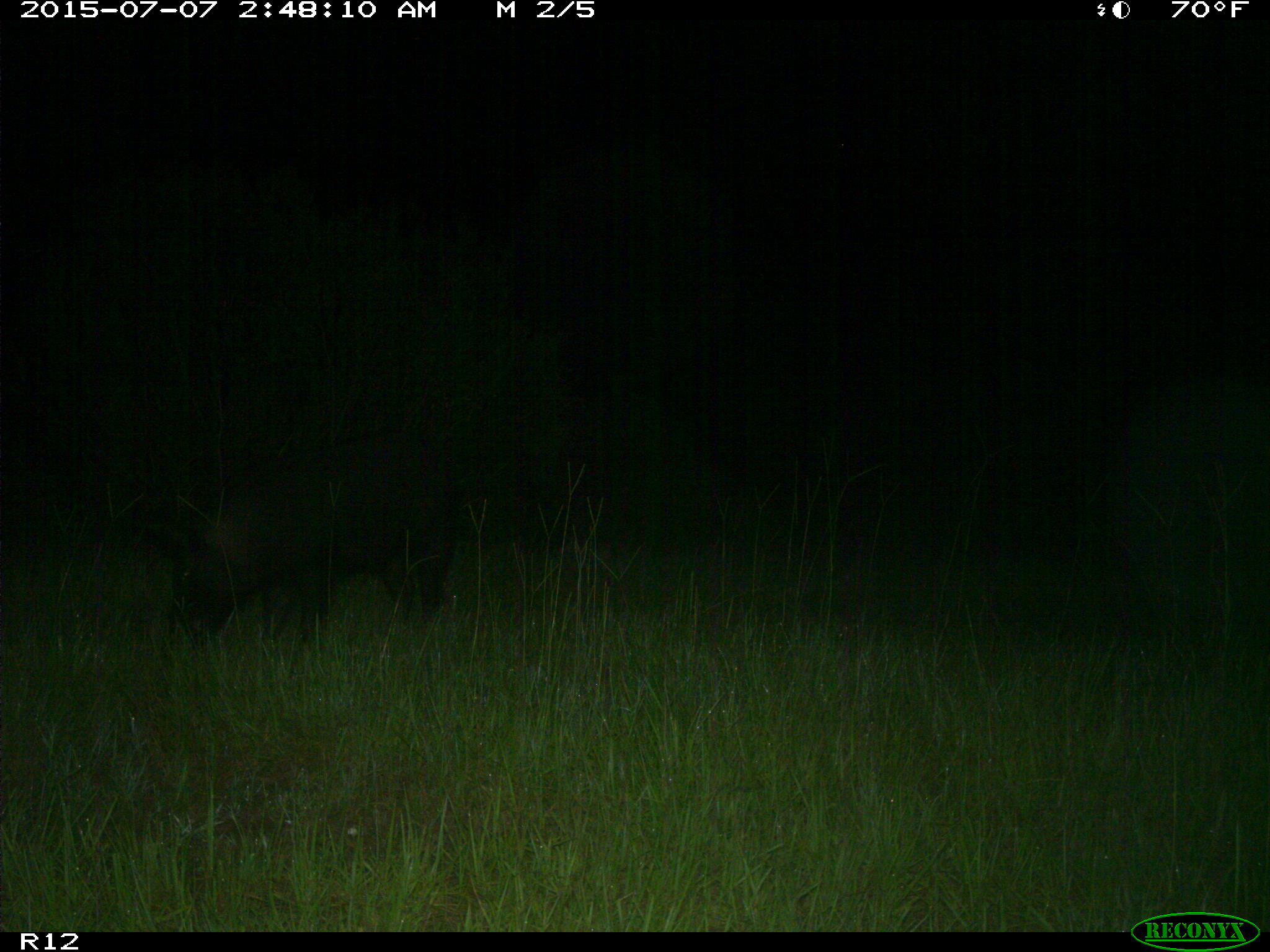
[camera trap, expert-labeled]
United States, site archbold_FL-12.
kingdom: Animalia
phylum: Chordata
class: Mammalia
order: Artiodactyla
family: Suidae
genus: Sus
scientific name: Sus scrofa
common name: wild boar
Sus scrofa (wild boar).